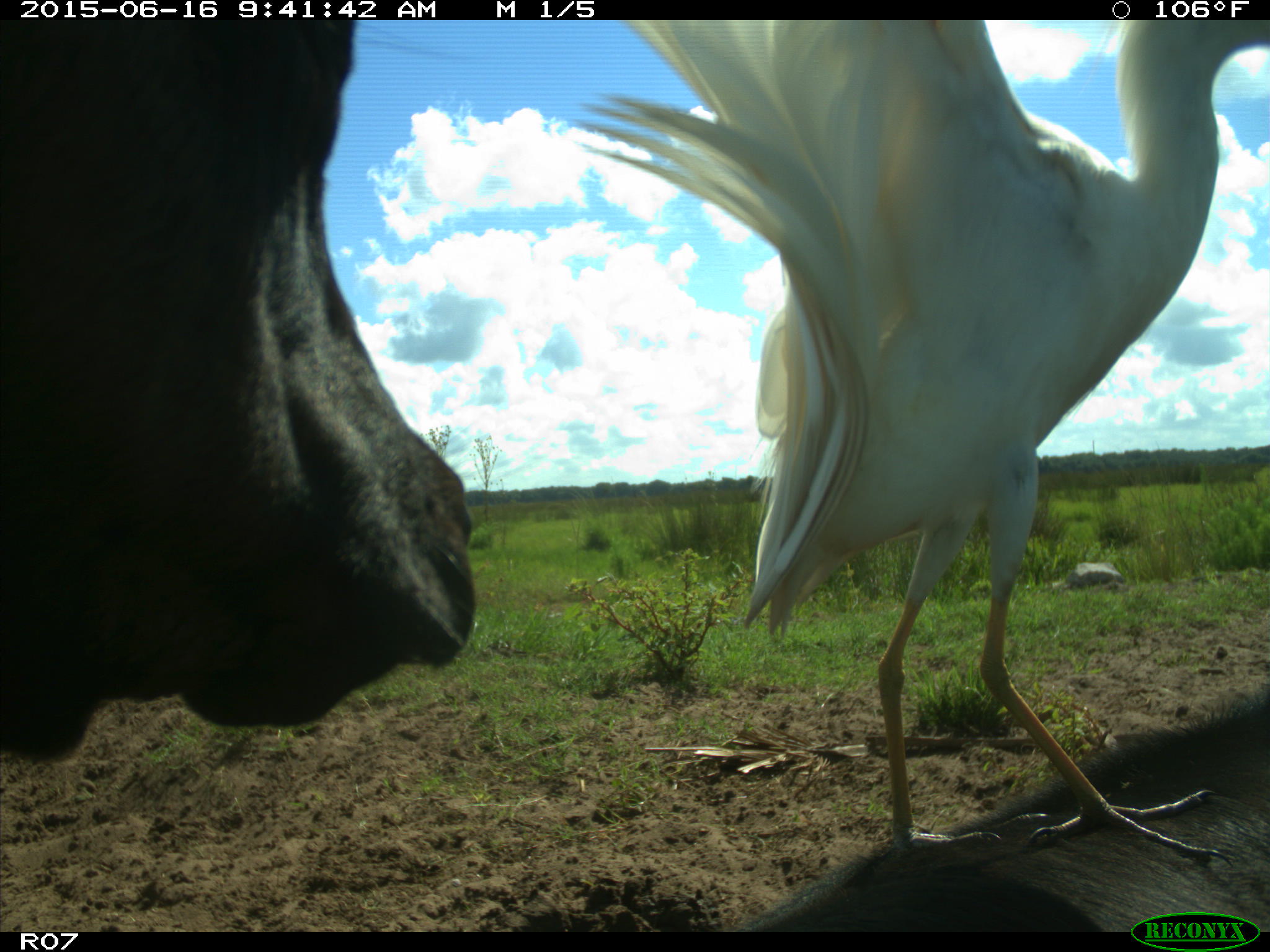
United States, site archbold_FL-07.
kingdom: Animalia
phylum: Chordata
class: Mammalia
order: Artiodactyla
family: Bovidae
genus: Bos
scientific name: Bos taurus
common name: domestic cow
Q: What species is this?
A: Bos taurus (domestic cow).